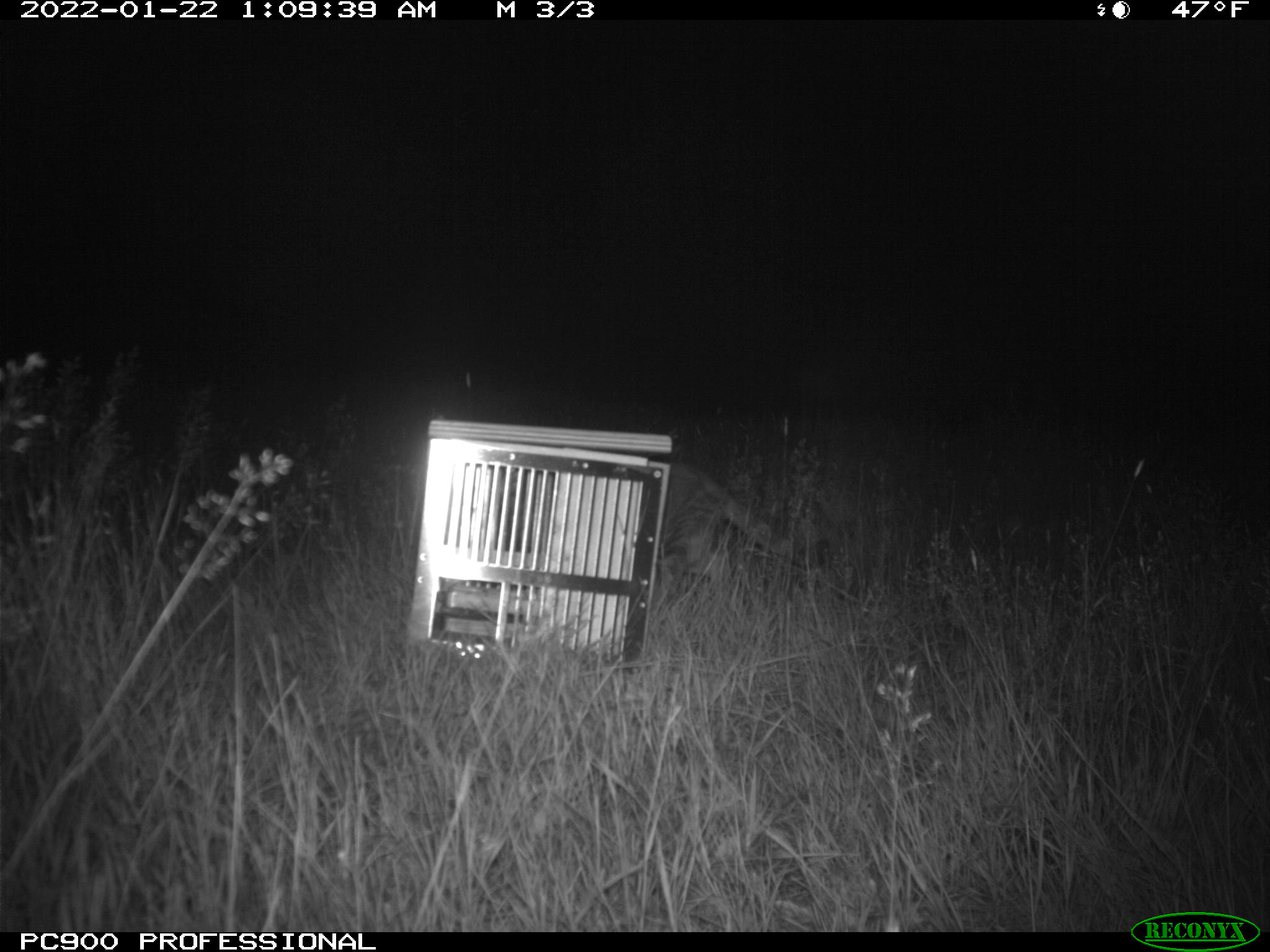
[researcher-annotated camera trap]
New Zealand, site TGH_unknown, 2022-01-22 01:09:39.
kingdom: Animalia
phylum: Chordata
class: Mammalia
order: Carnivora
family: Felidae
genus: Felis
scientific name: Felis catus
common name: domestic cat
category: cat